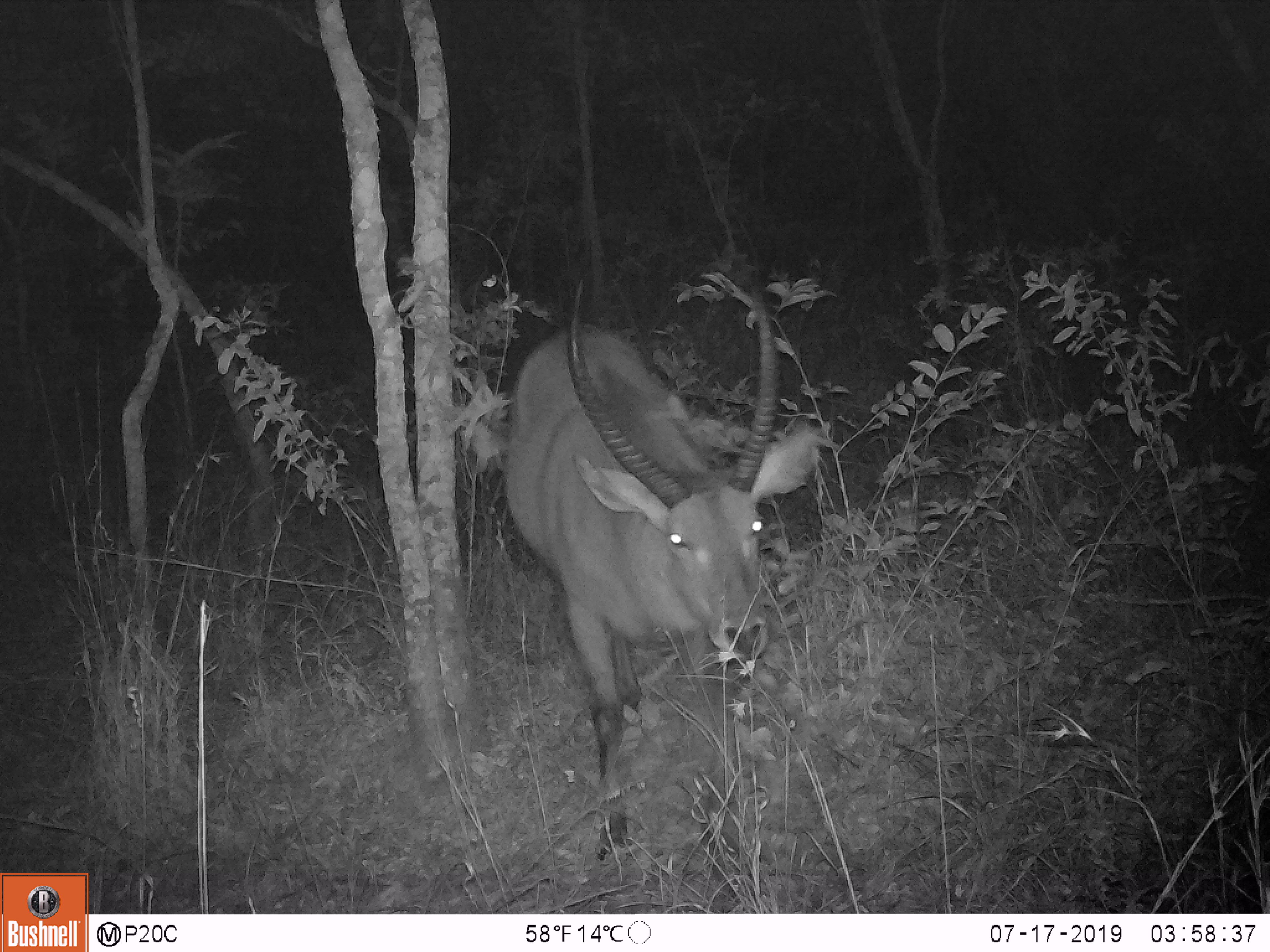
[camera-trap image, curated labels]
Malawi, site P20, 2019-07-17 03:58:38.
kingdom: Animalia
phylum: Chordata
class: Mammalia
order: Artiodactyla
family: Bovidae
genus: Kobus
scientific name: Kobus ellipsiprymnus ellipsiprymnus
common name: common waterbuck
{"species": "common waterbuck (Kobus ellipsiprymnus ellipsiprymnus)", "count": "1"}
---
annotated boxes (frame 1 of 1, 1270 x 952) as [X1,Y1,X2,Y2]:
common waterbuck: [494,272,829,872]